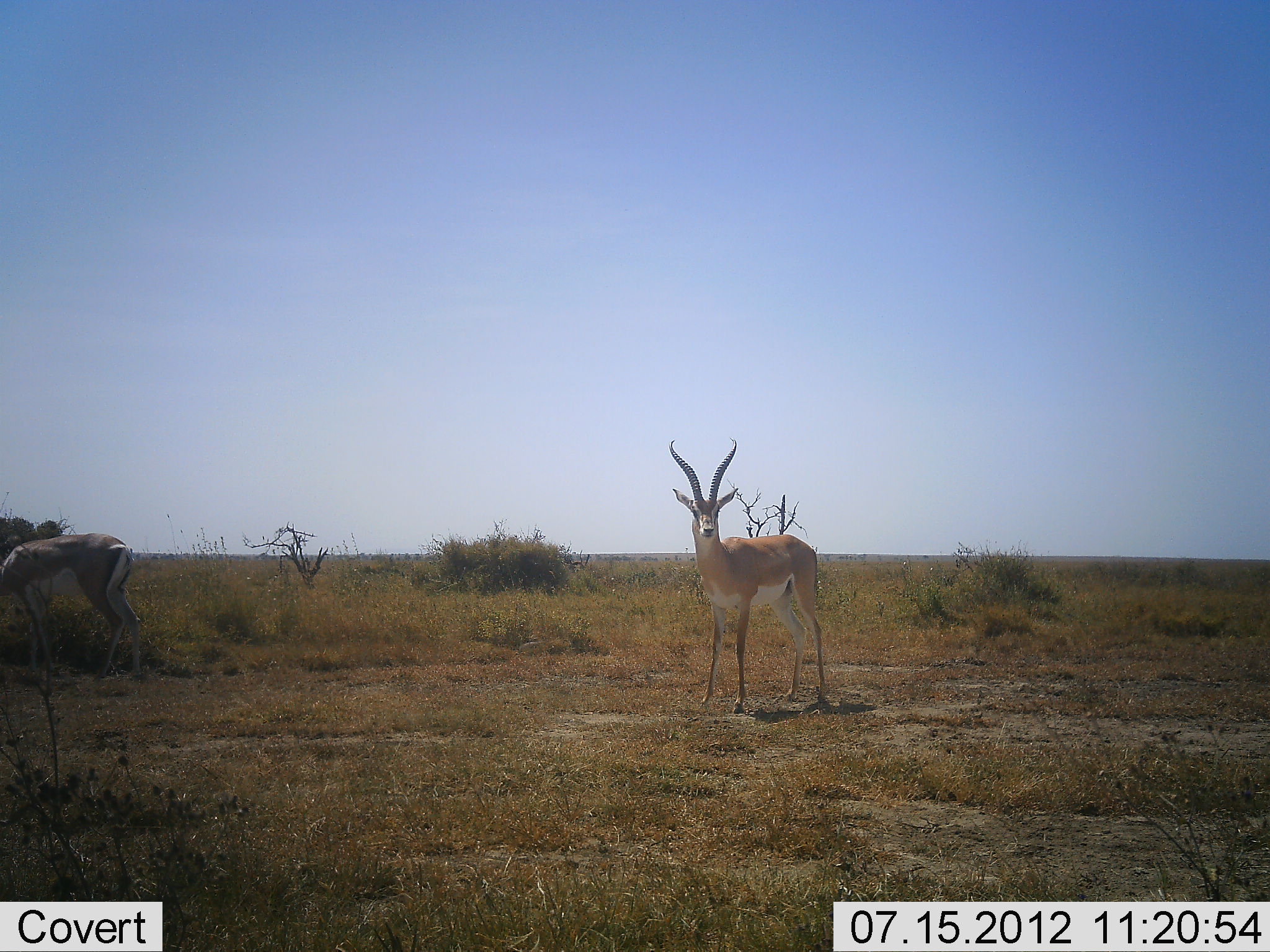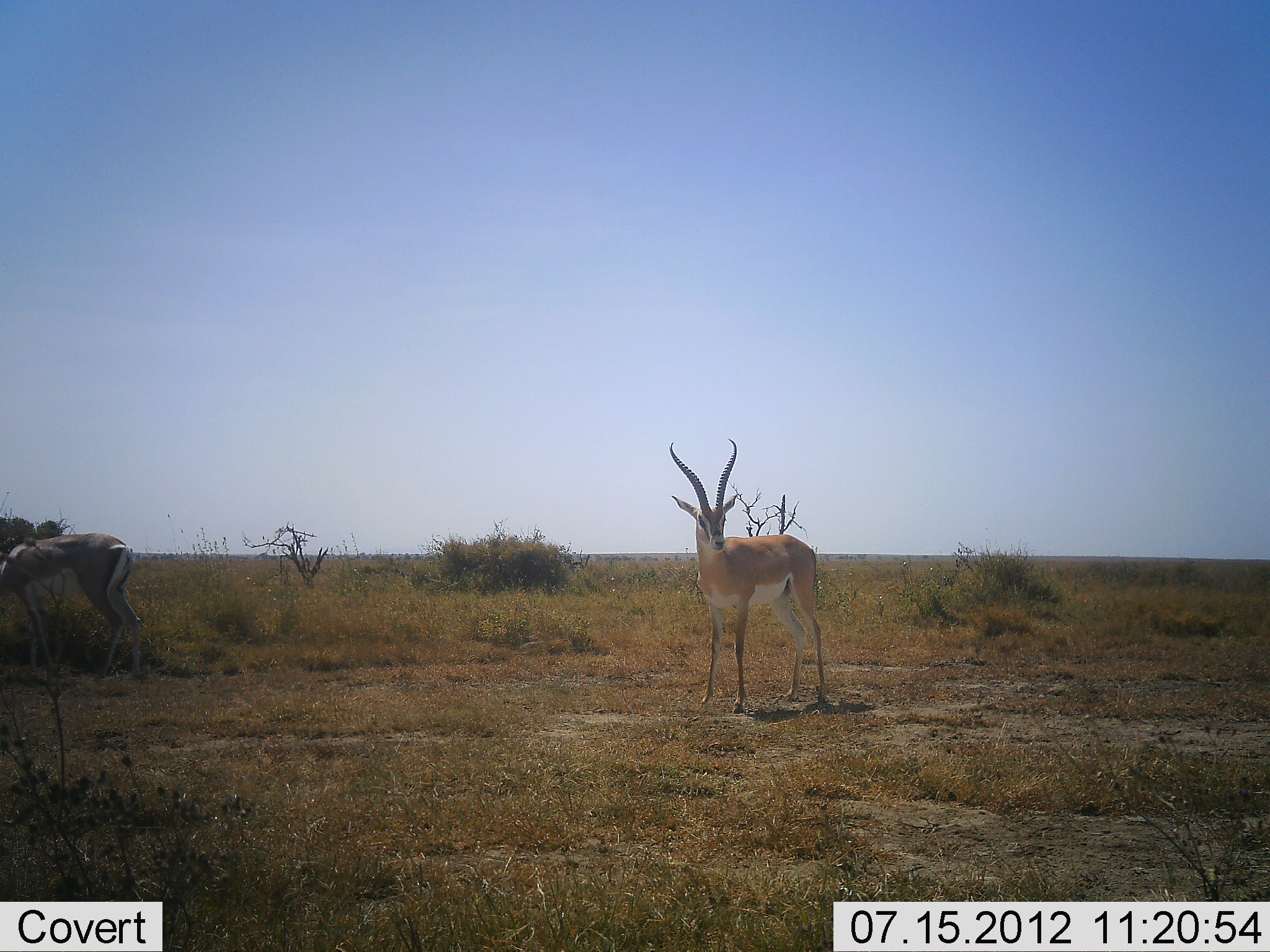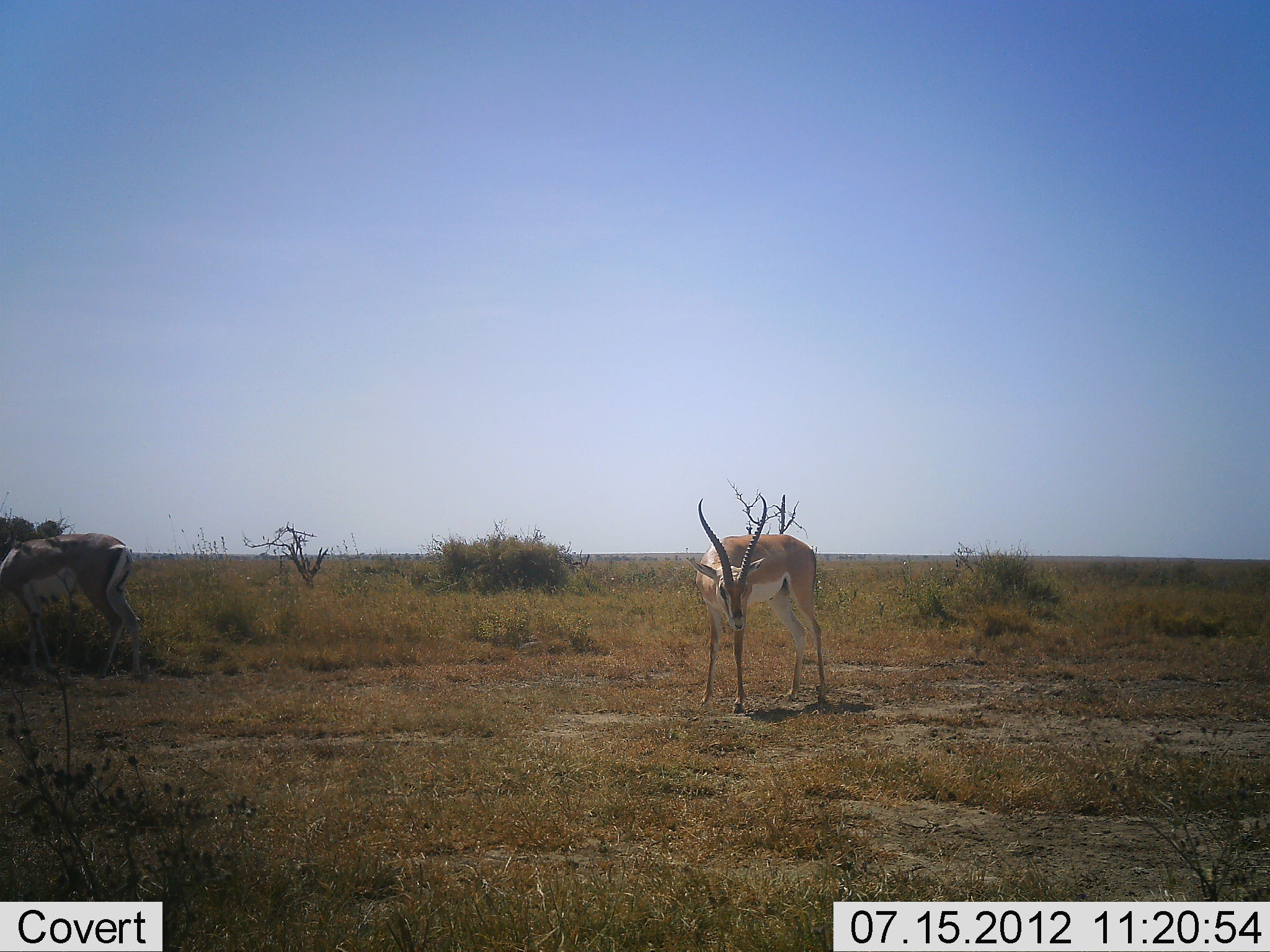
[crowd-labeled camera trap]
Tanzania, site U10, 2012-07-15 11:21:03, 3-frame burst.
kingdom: Animalia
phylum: Chordata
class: Mammalia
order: Artiodactyla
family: Bovidae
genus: Nanger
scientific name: Nanger granti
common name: grant's gazelle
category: gazellegrants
Gazellegrants (grant's gazelle) (Nanger granti), count 2. Behavior (volunteer vote fractions): standing 100%, resting 0%, moving 0%, interacting 0%. Young present (vote fraction): 0%. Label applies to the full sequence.